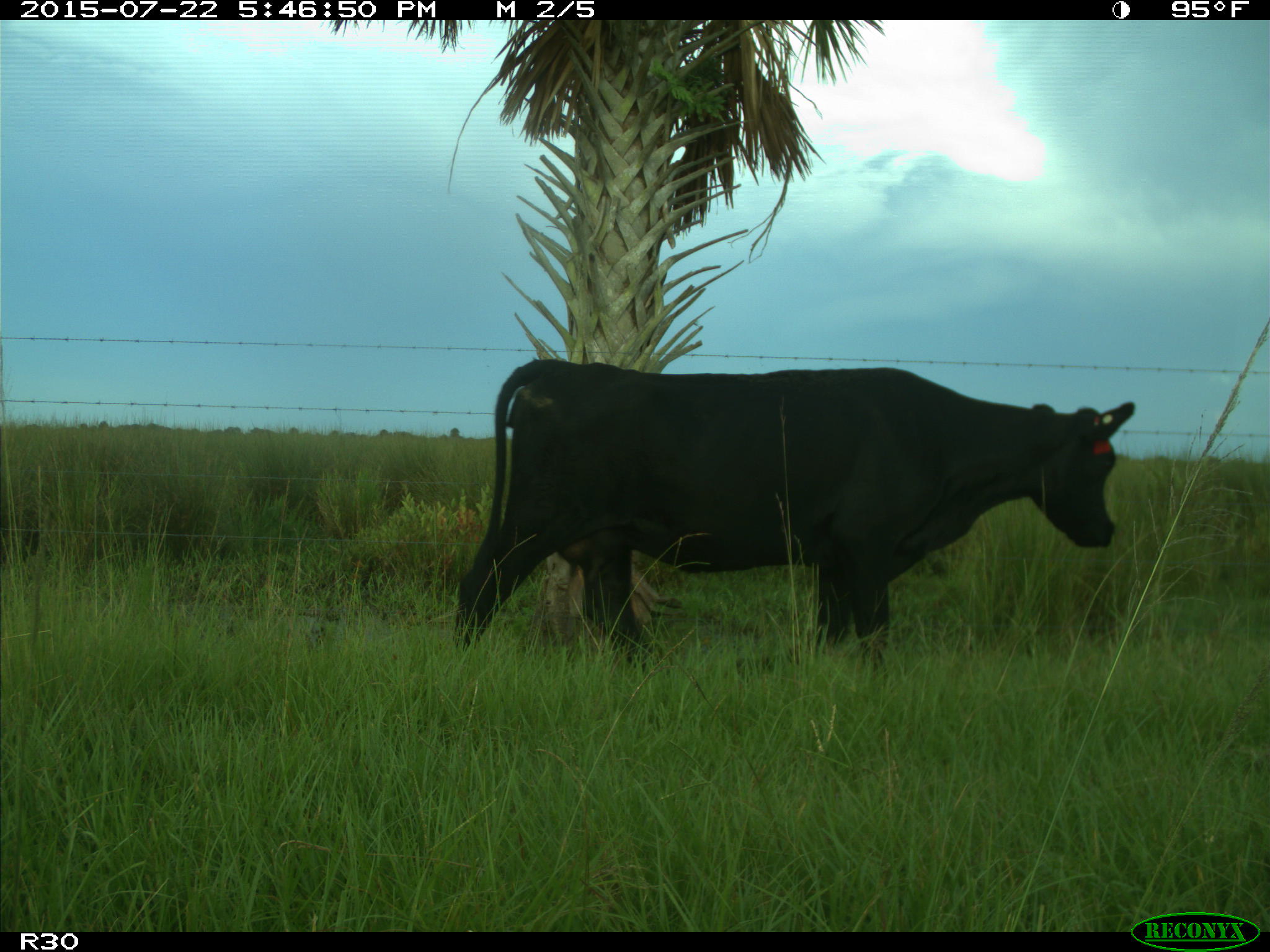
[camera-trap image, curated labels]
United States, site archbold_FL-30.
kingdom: Animalia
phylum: Chordata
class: Mammalia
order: Artiodactyla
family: Bovidae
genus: Bos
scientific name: Bos taurus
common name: domestic cow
Bos taurus (domestic cow).